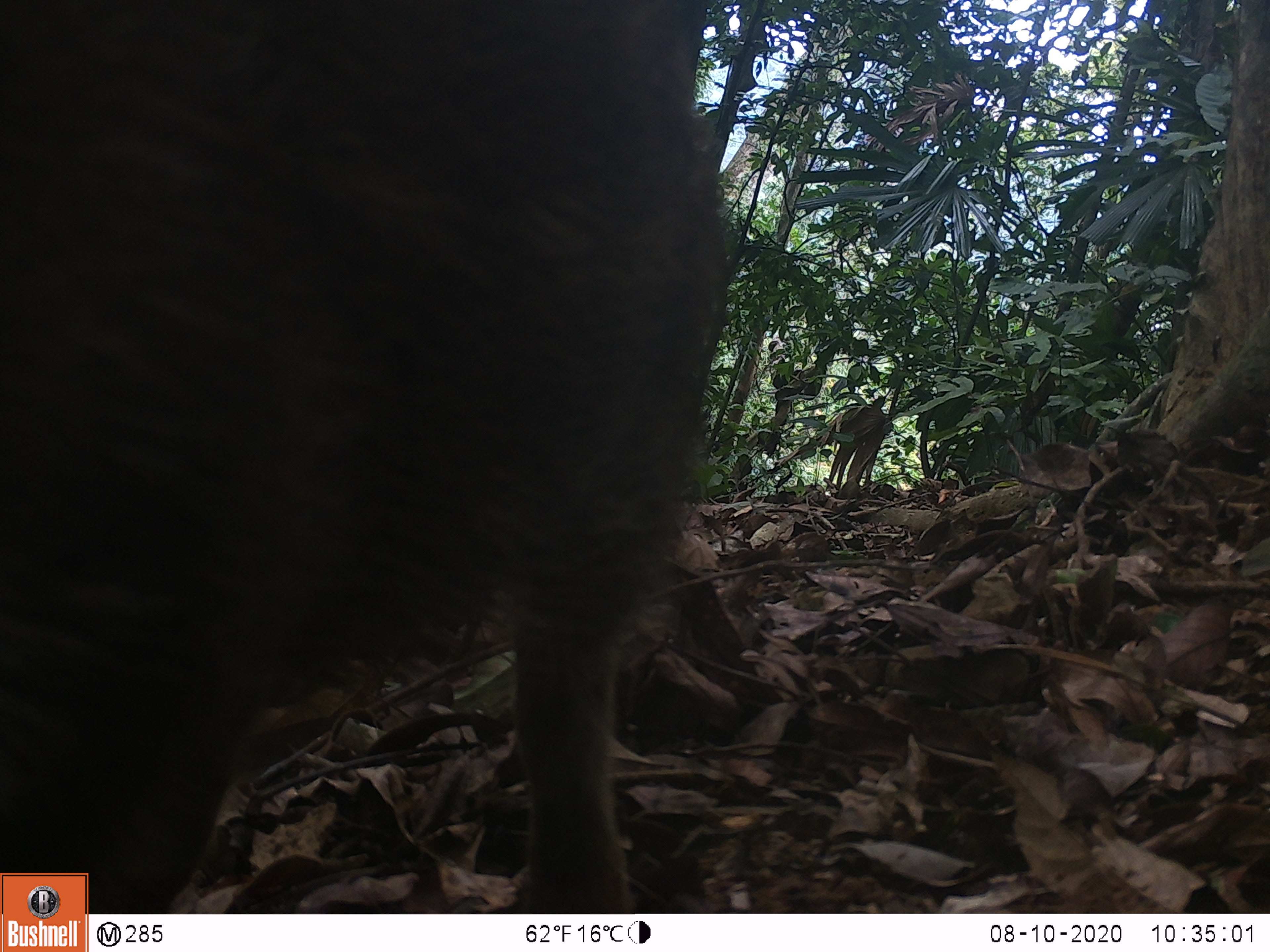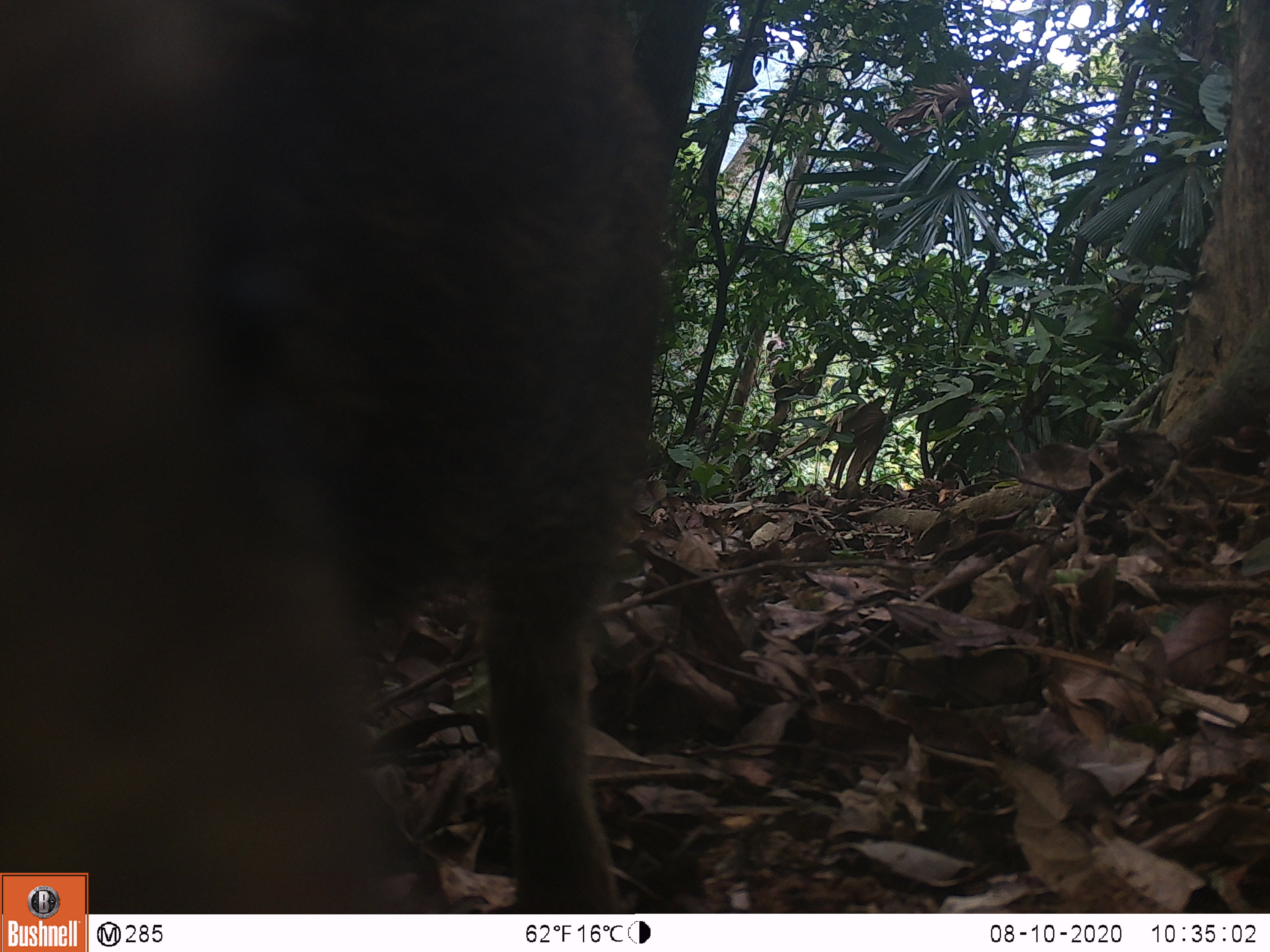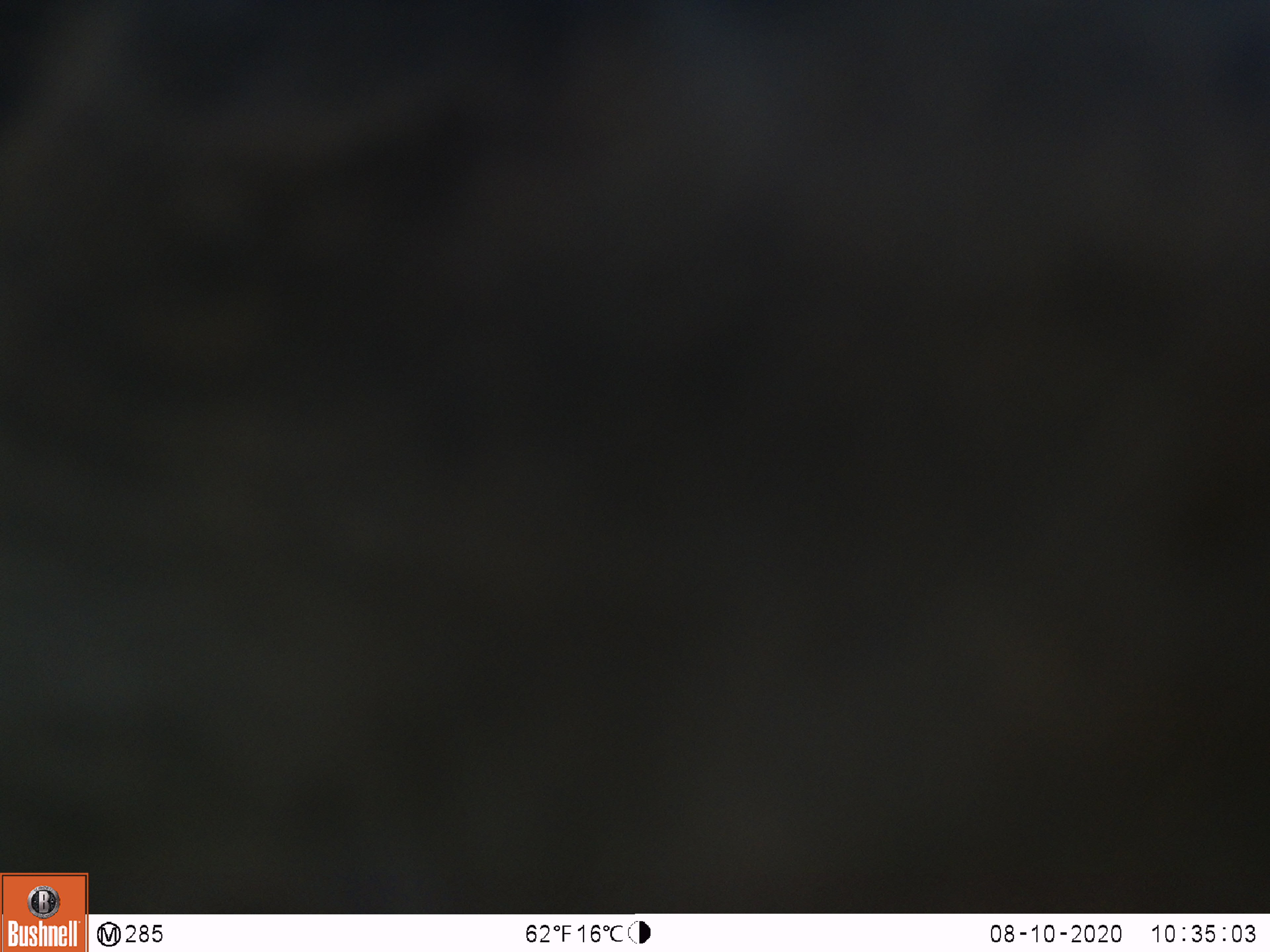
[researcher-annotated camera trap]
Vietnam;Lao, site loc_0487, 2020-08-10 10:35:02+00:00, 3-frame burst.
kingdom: Animalia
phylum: Chordata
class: Mammalia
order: Artiodactyla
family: Suidae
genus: Sus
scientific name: Sus scrofa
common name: eurasian wild pig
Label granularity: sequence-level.